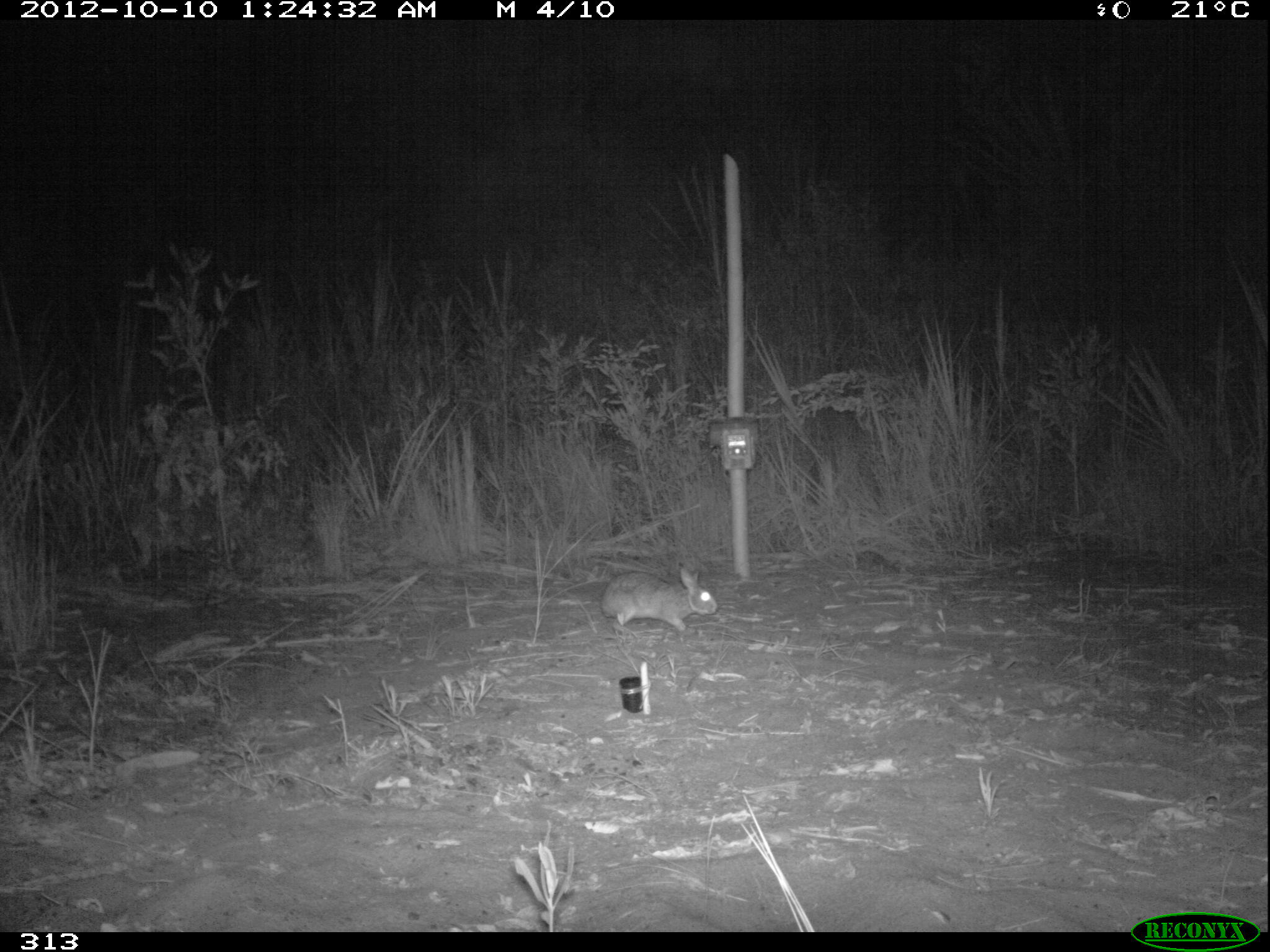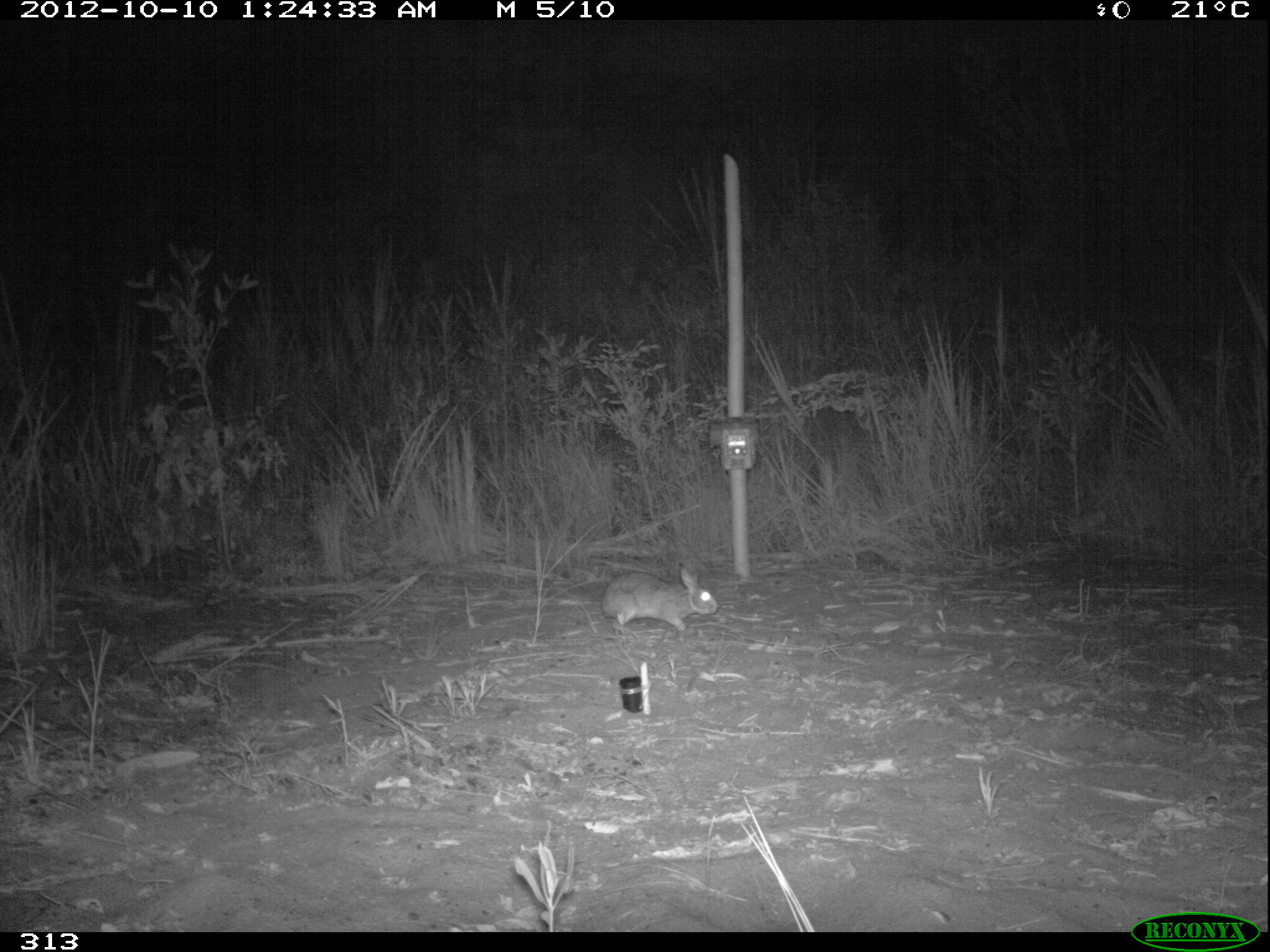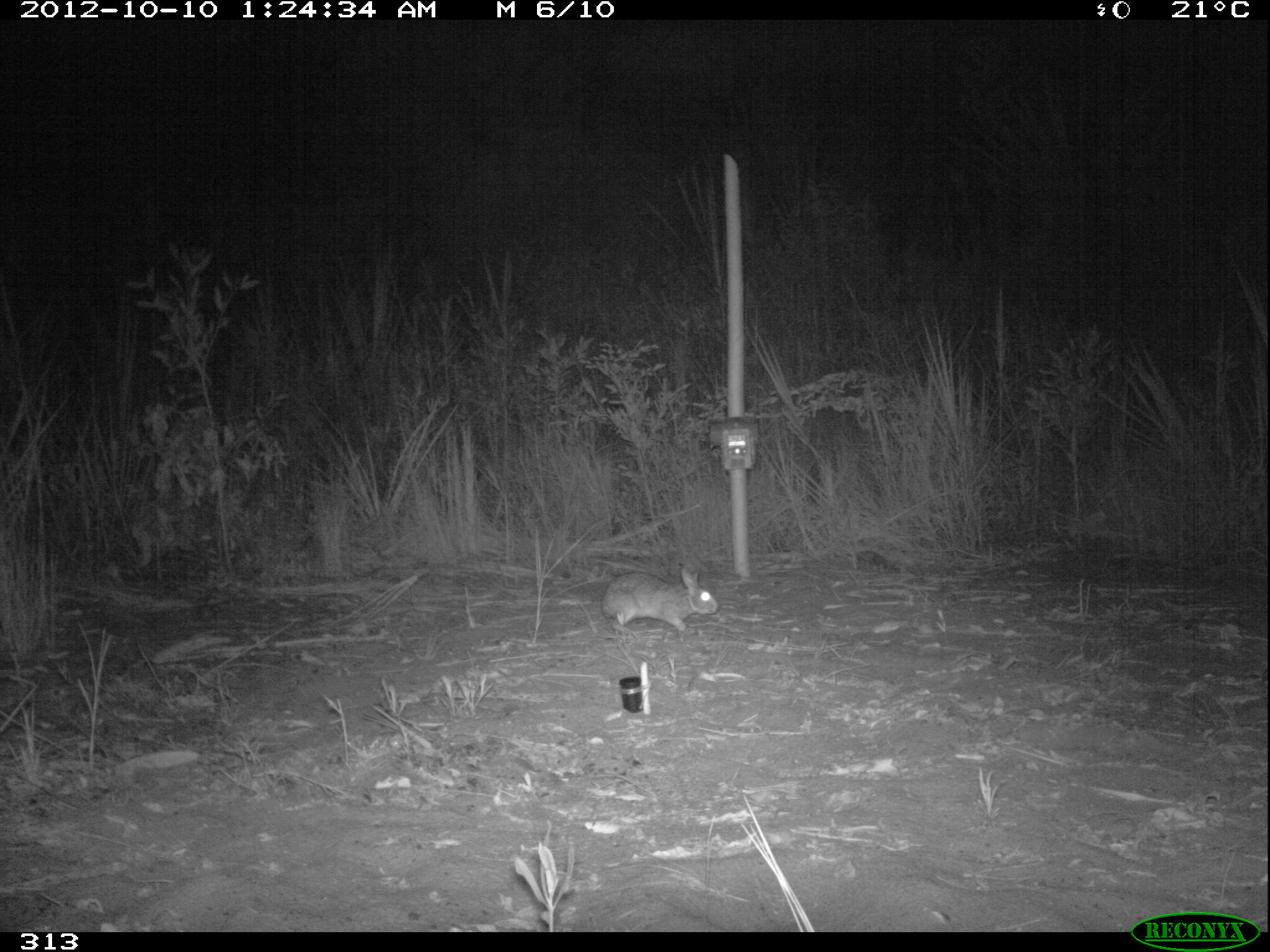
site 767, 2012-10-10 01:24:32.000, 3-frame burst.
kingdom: Animalia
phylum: Chordata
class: Mammalia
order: Lagomorpha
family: Leporidae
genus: Sylvilagus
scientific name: Sylvilagus brasiliensis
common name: tapeti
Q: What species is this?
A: Sylvilagus brasiliensis (tapeti).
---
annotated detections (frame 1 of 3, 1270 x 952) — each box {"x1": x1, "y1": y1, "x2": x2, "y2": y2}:
sylvilagus brasiliensis: {"x1": 600, "y1": 567, "x2": 718, "y2": 631}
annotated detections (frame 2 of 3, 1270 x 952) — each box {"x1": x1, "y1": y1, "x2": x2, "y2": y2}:
sylvilagus brasiliensis: {"x1": 601, "y1": 564, "x2": 718, "y2": 633}